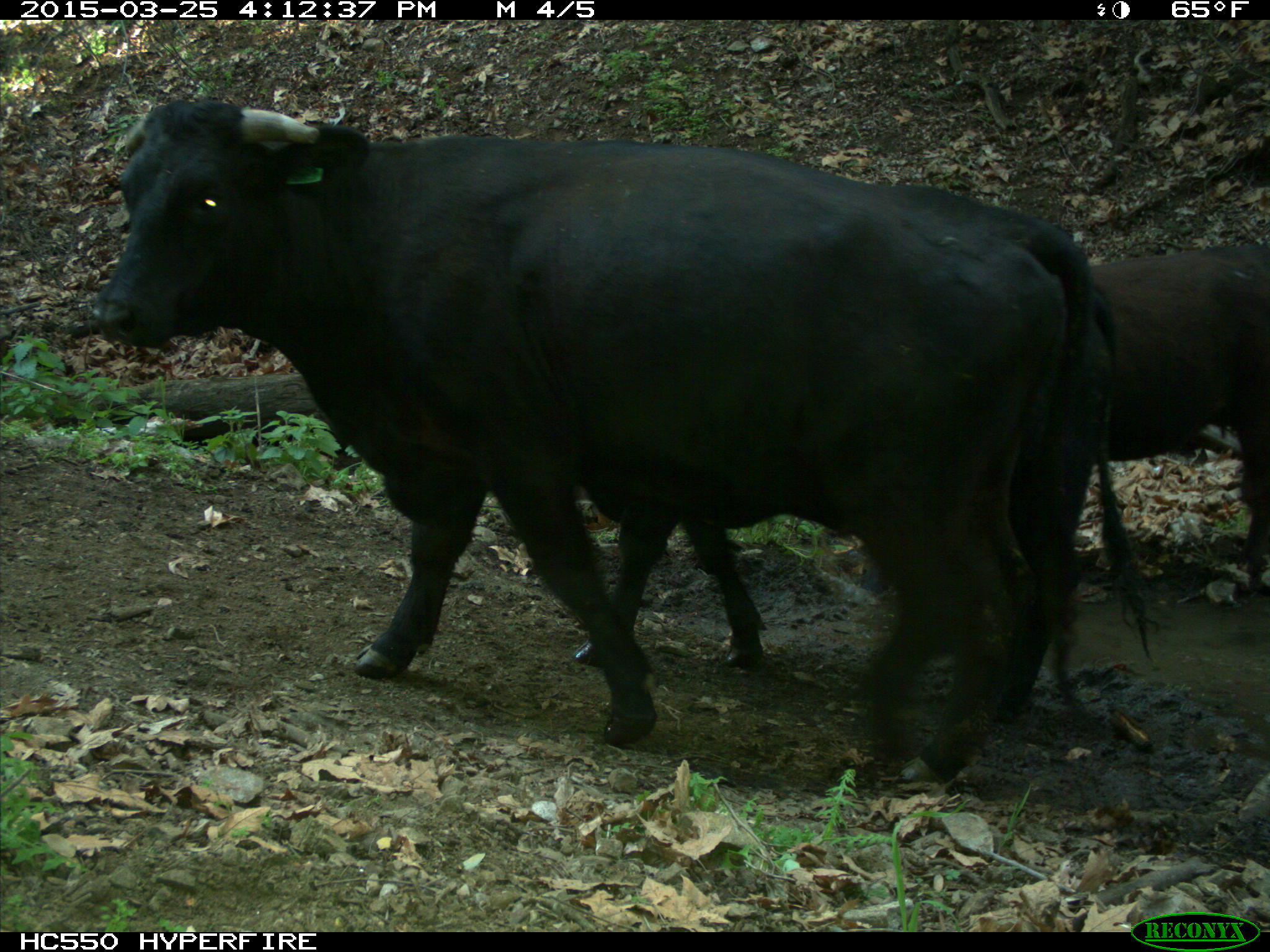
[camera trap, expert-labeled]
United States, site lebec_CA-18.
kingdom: Animalia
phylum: Chordata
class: Mammalia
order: Artiodactyla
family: Bovidae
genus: Bos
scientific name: Bos taurus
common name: domestic cow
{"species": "Bos taurus (domestic cow)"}